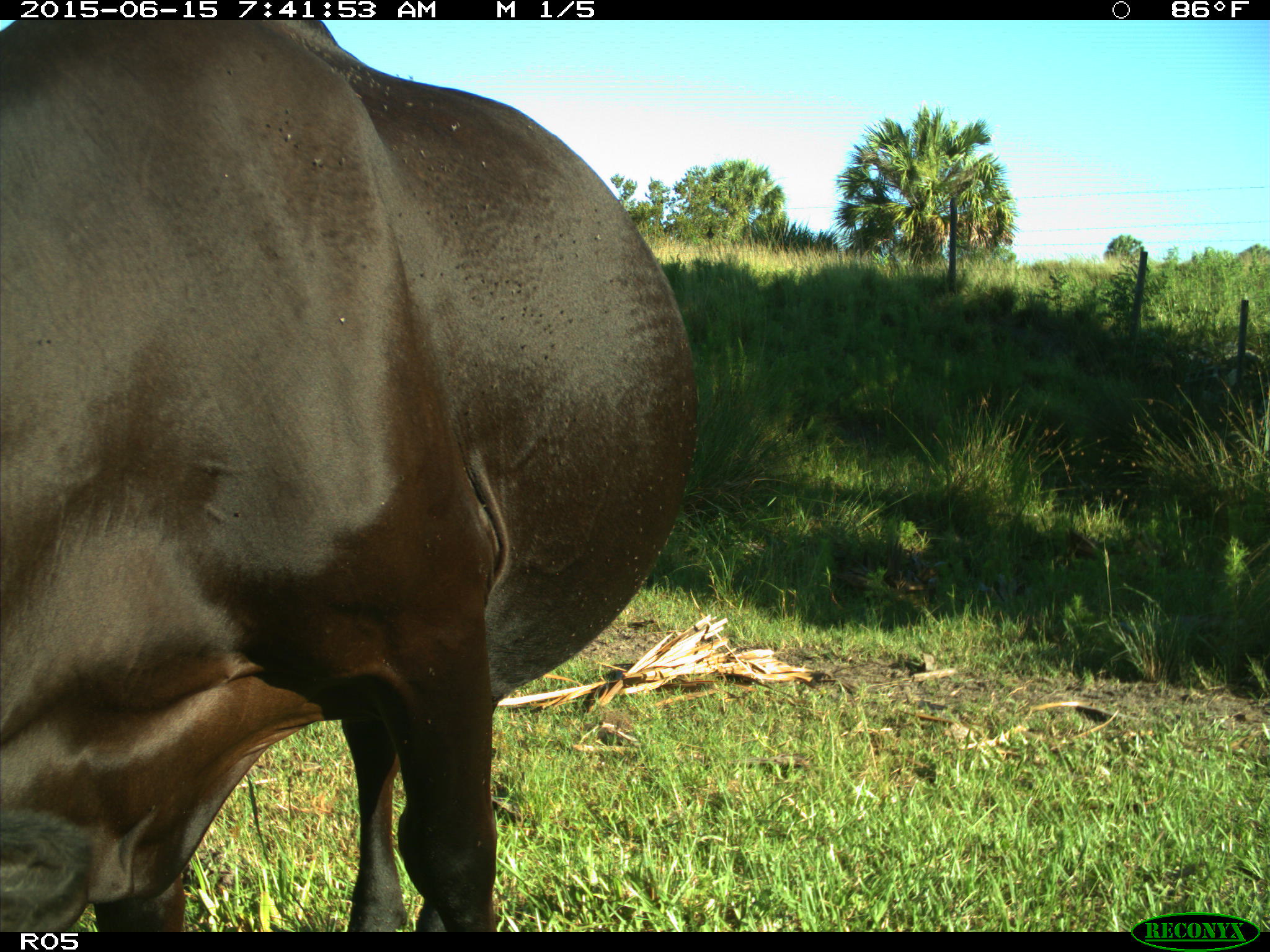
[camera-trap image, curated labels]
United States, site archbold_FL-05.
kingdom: Animalia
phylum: Chordata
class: Mammalia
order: Artiodactyla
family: Bovidae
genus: Bos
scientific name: Bos taurus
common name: domestic cow